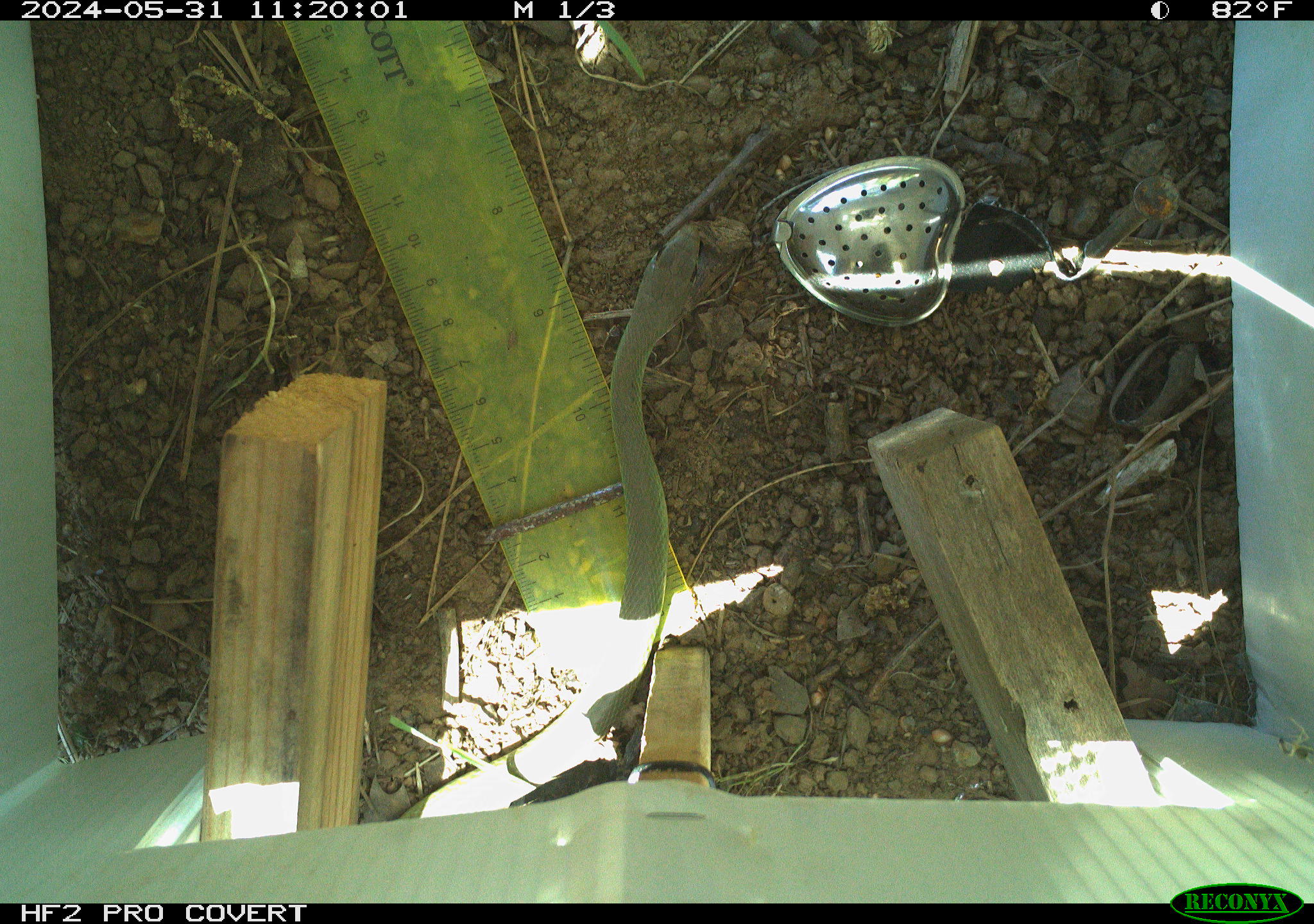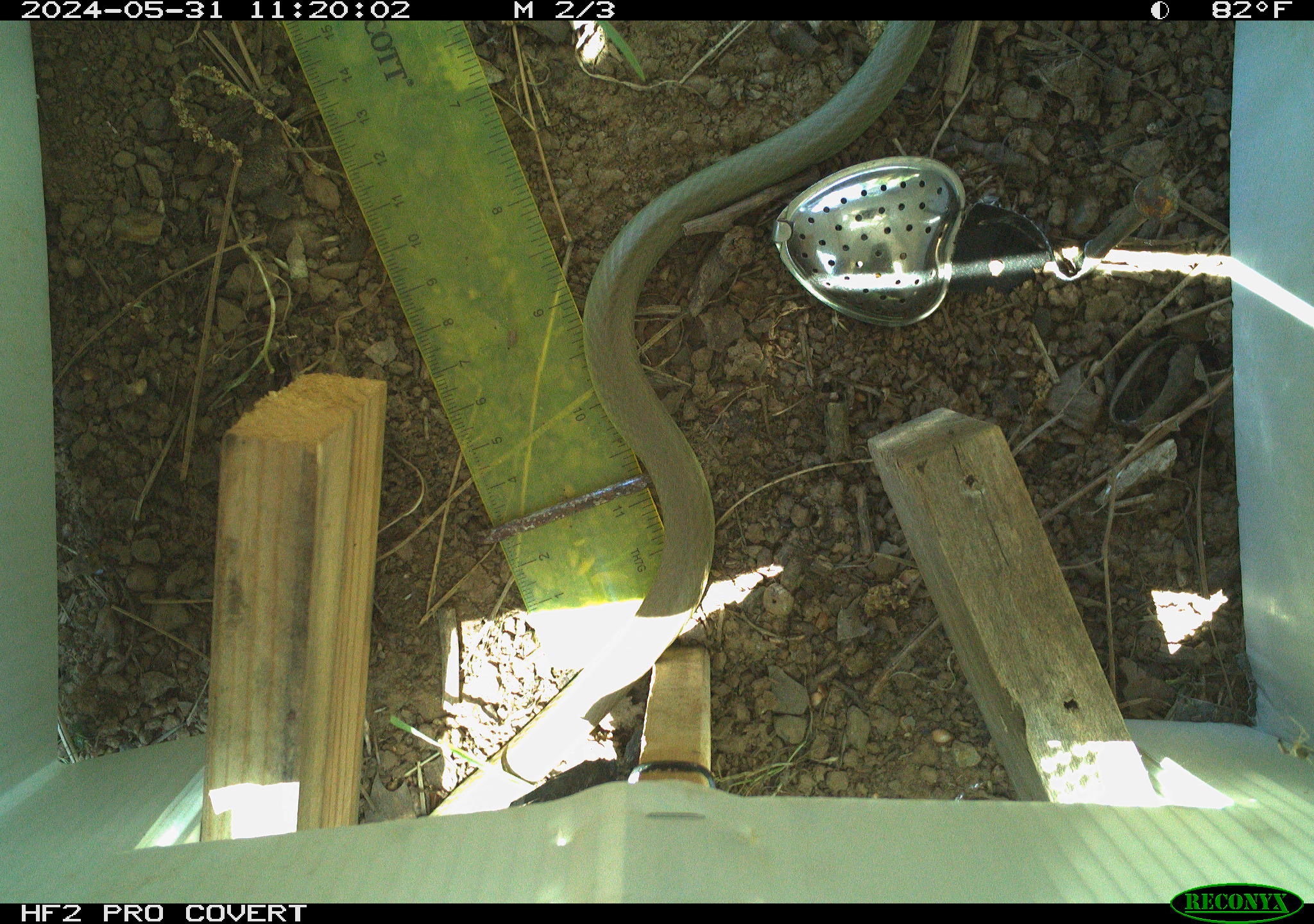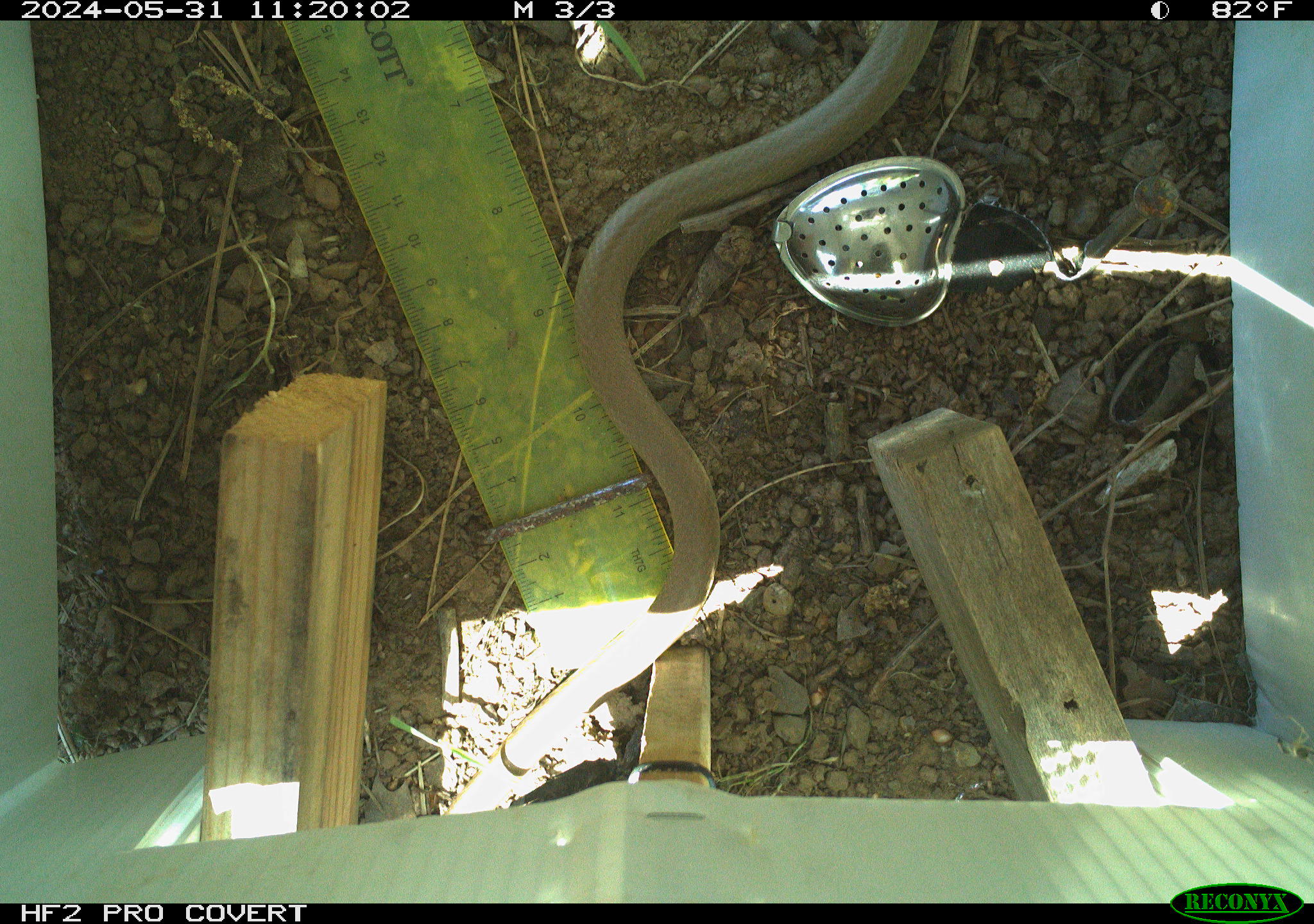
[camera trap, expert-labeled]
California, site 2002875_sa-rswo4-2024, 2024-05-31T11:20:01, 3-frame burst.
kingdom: Animalia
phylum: Chordata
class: Reptilia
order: Squamata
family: Colubridae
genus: Coluber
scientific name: Coluber constrictor mormon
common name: western yellow-bellied racer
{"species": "western yellow-bellied racer (Coluber constrictor mormon)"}